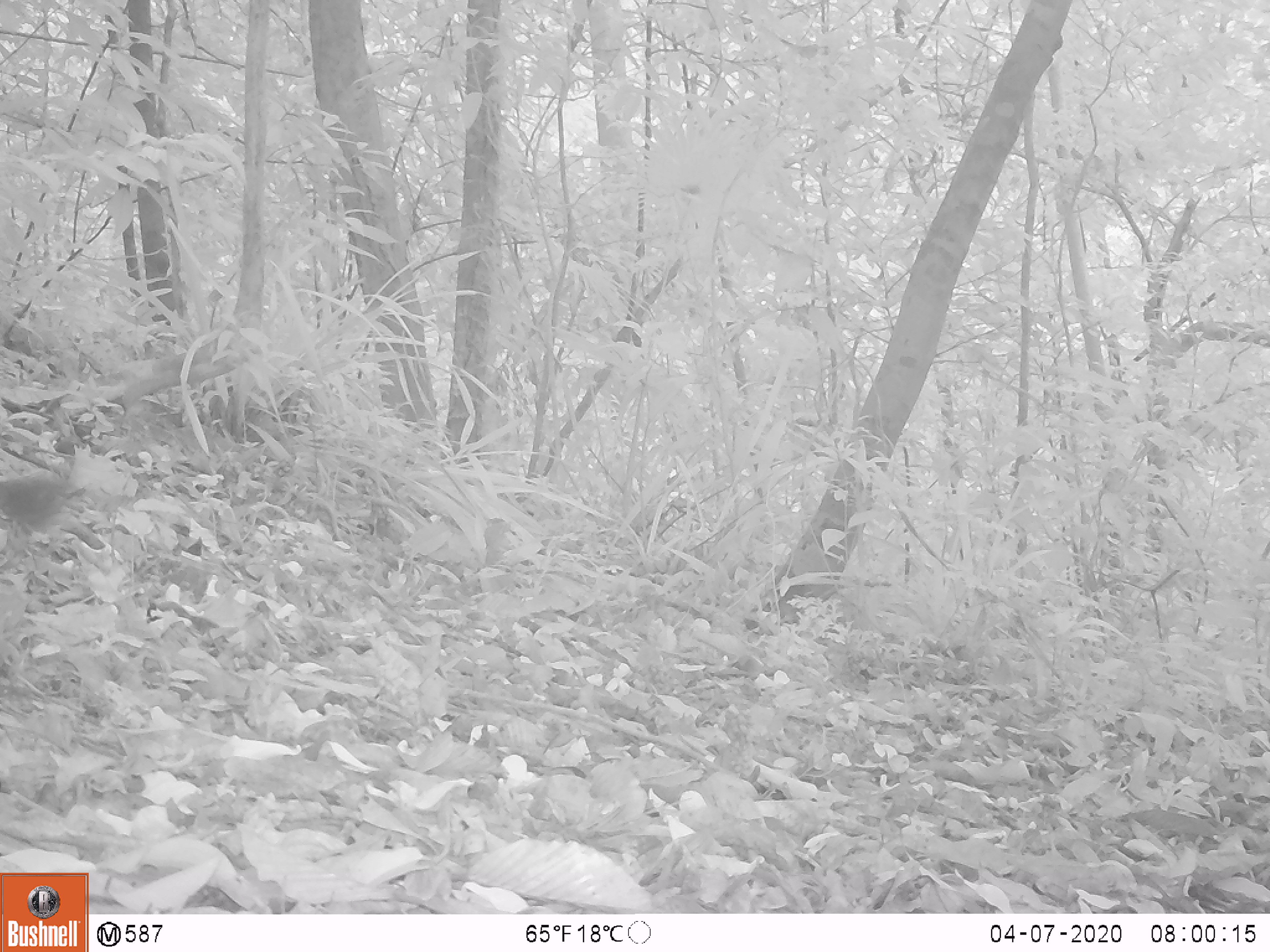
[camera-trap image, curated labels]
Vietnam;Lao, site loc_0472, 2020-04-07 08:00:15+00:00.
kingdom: Animalia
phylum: Chordata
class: Aves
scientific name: Aves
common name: bird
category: unidentified bird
Unidentified bird (bird) (Aves). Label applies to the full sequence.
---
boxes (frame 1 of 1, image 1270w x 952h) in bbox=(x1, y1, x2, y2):
unidentified bird: bbox=(0, 467, 85, 534)